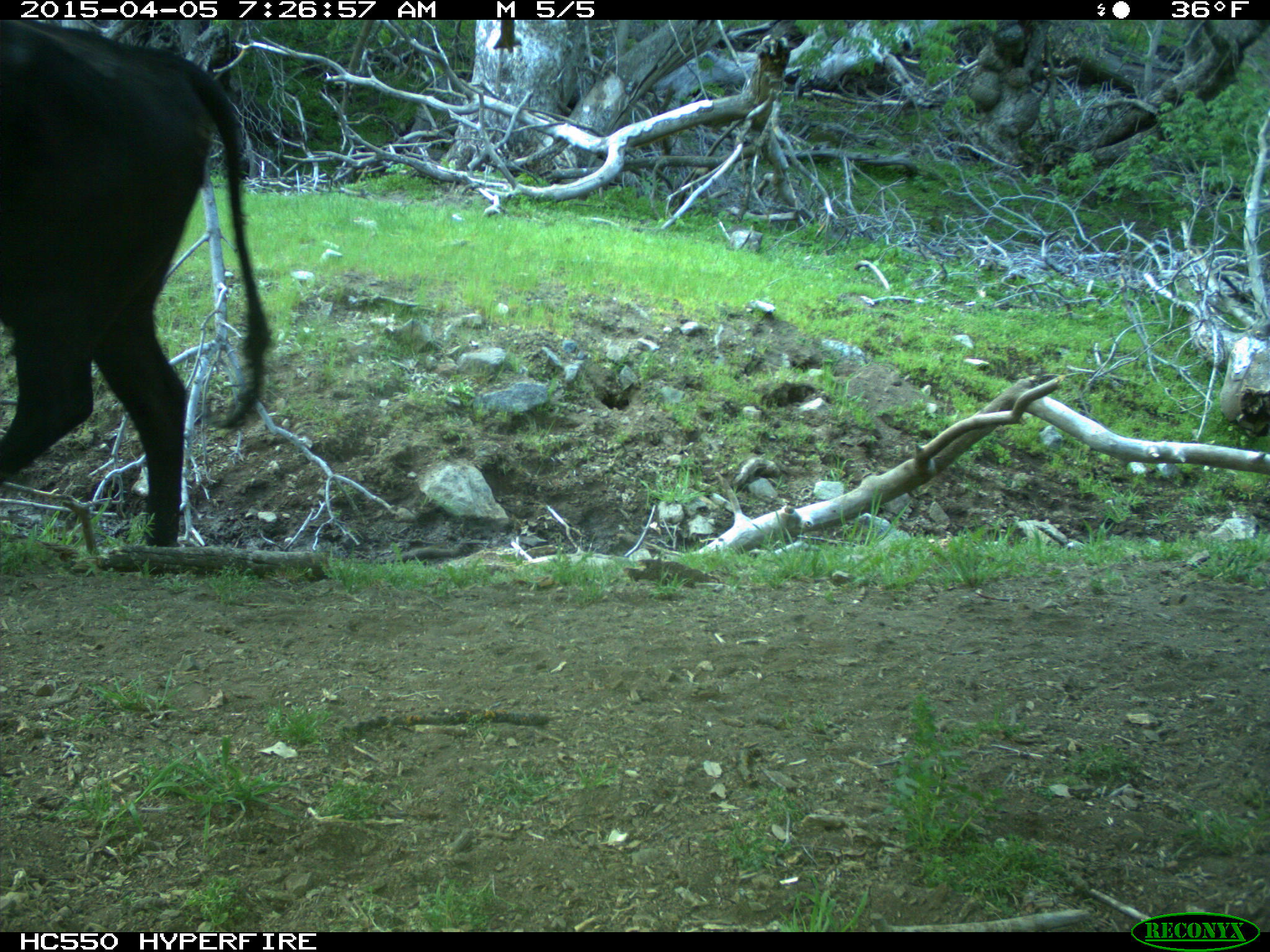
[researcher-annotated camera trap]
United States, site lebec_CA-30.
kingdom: Animalia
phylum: Chordata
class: Mammalia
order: Artiodactyla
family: Bovidae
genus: Bos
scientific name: Bos taurus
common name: domestic cow